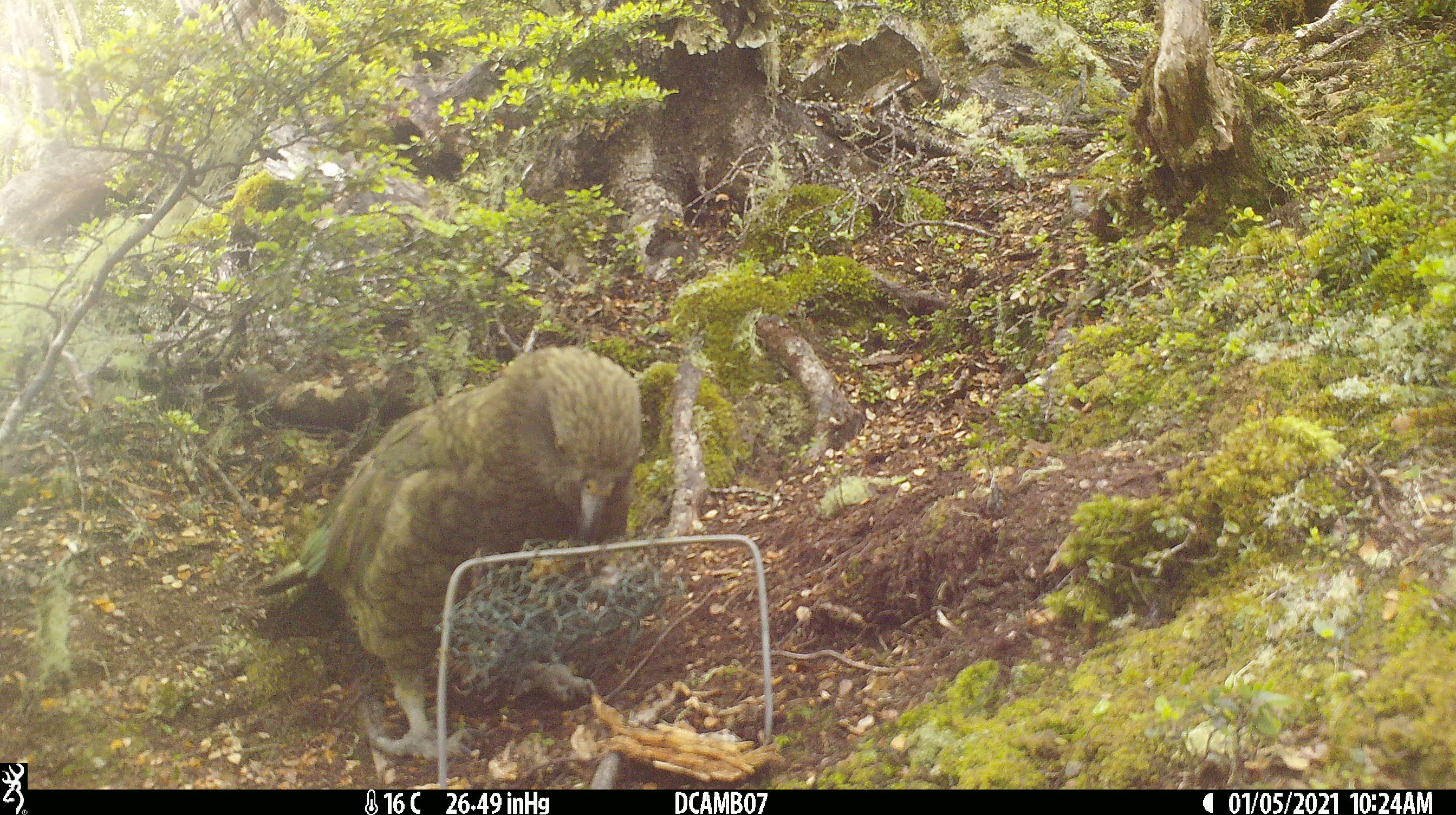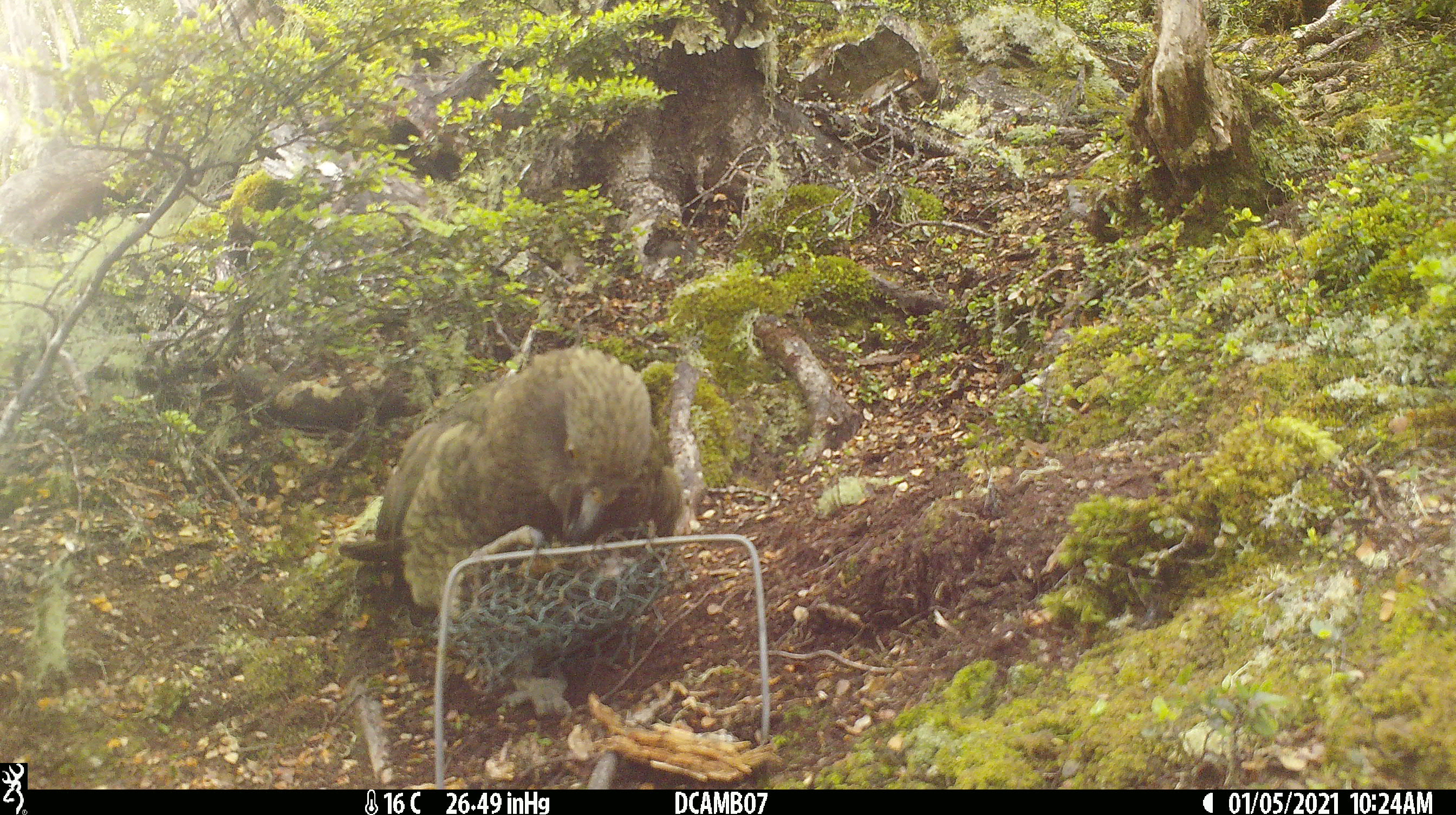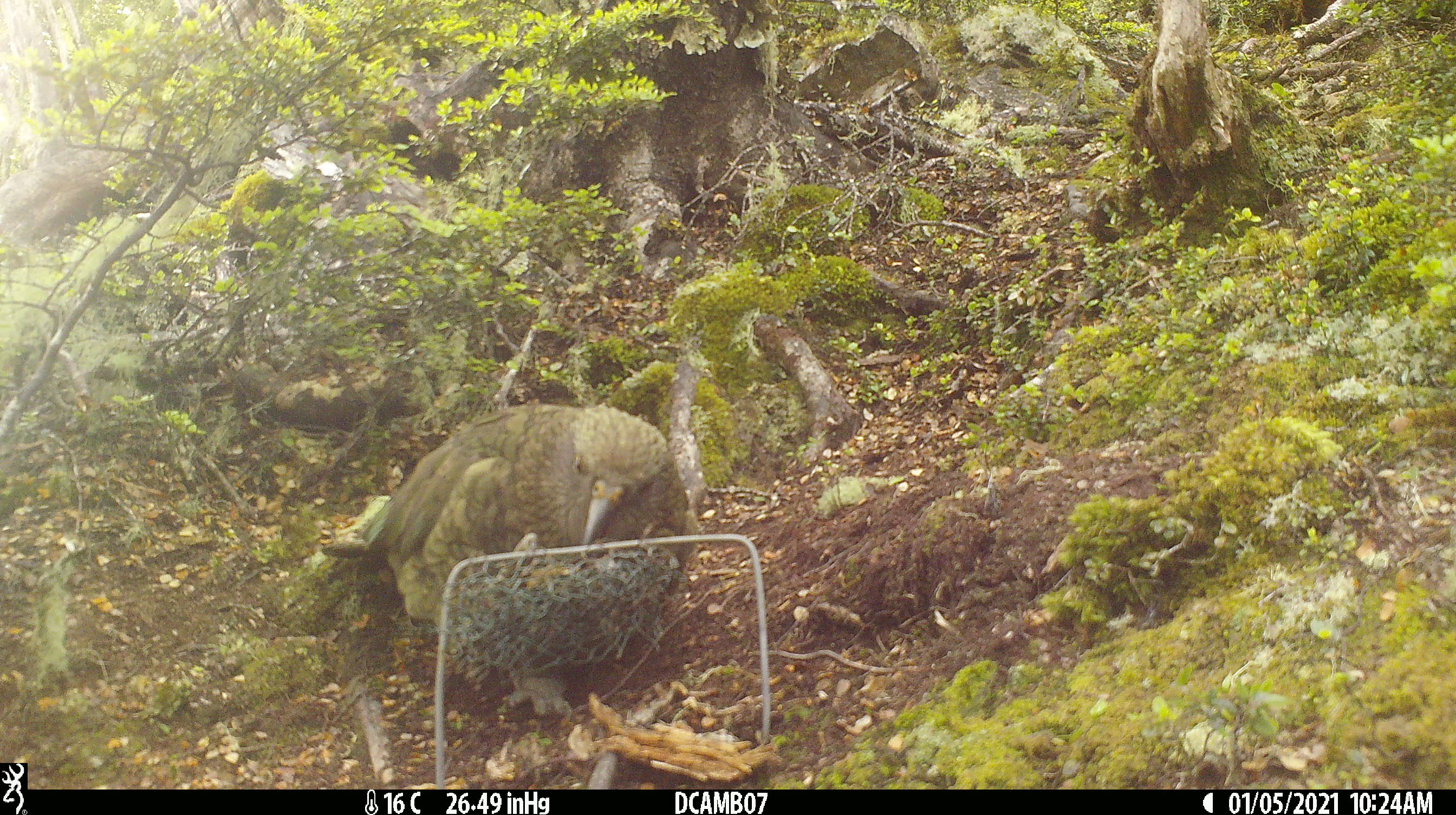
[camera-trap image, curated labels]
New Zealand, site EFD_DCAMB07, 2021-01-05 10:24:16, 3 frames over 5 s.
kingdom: Animalia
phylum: Chordata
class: Aves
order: Psittaciformes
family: Strigopidae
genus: Nestor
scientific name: Nestor notabilis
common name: kea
Kea (Nestor notabilis).